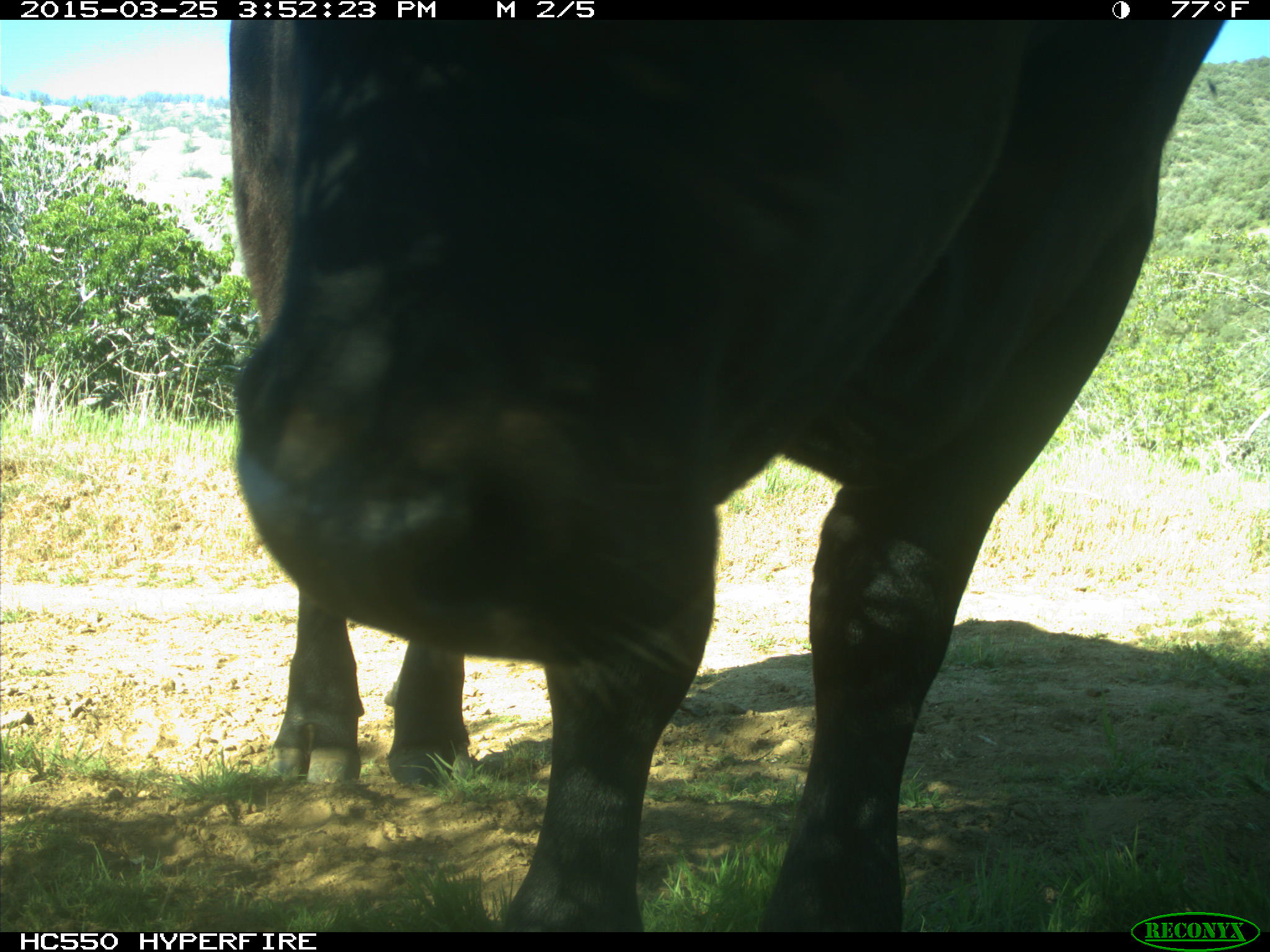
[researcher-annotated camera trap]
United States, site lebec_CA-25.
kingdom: Animalia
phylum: Chordata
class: Mammalia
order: Artiodactyla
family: Bovidae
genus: Bos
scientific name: Bos taurus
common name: domestic cow